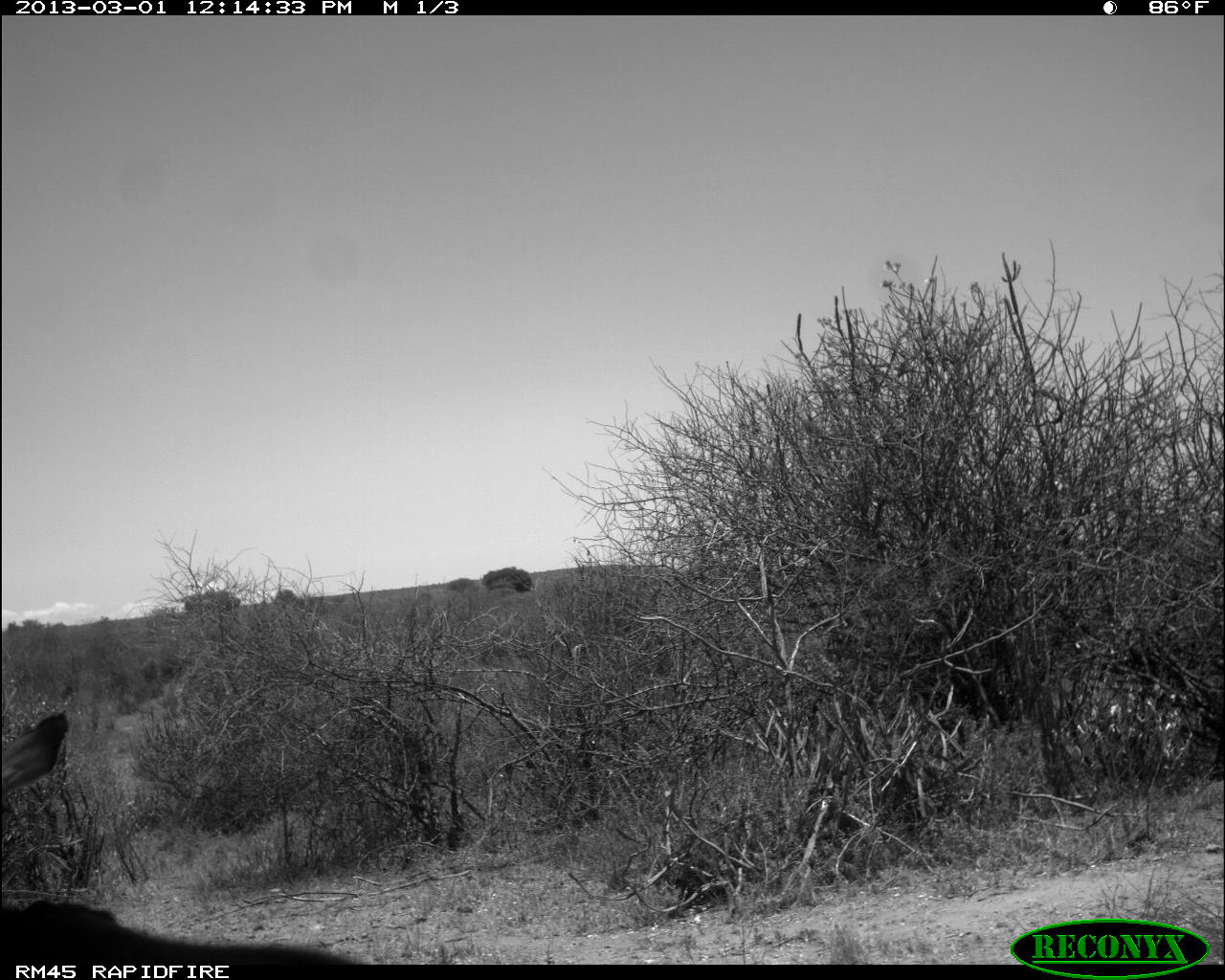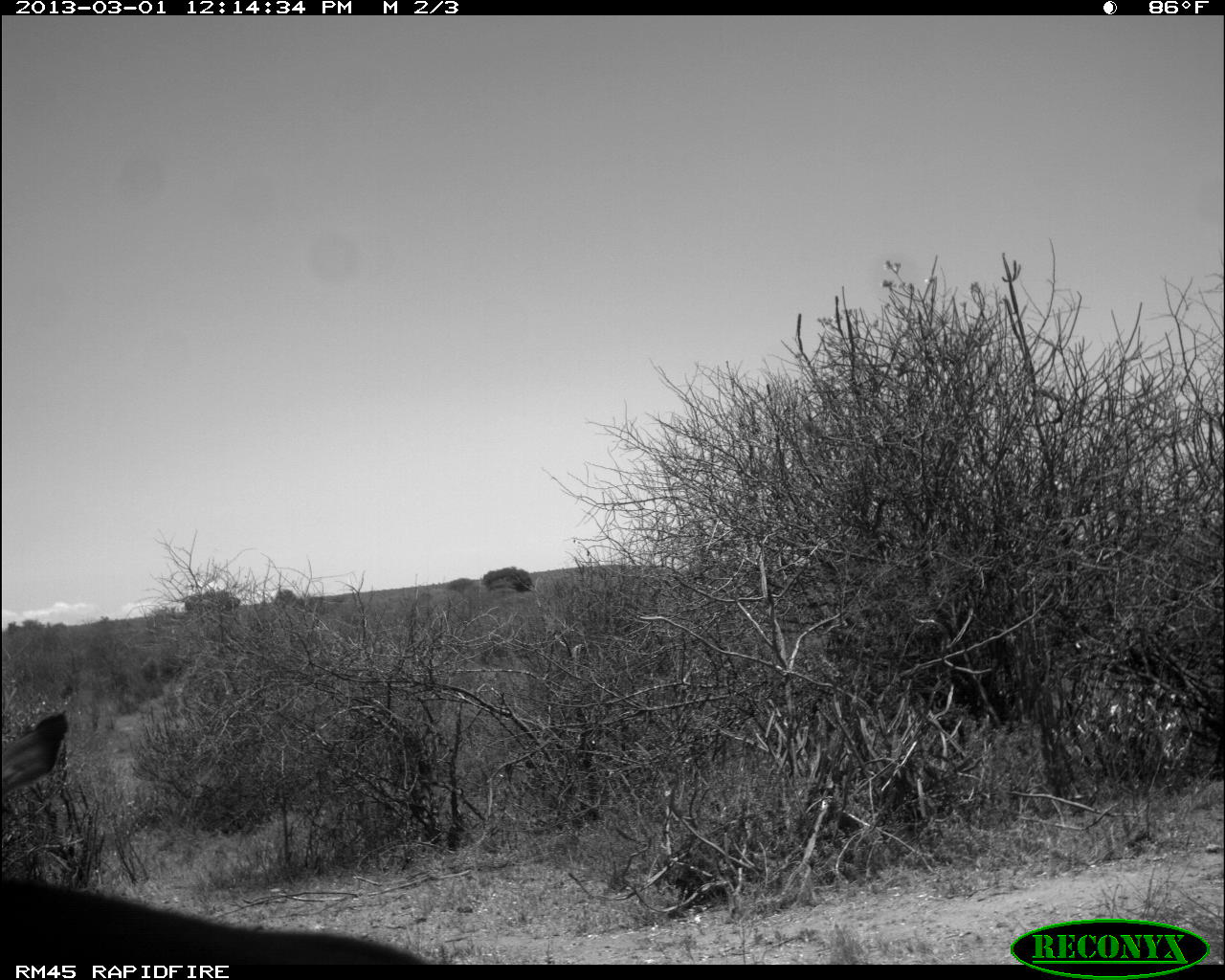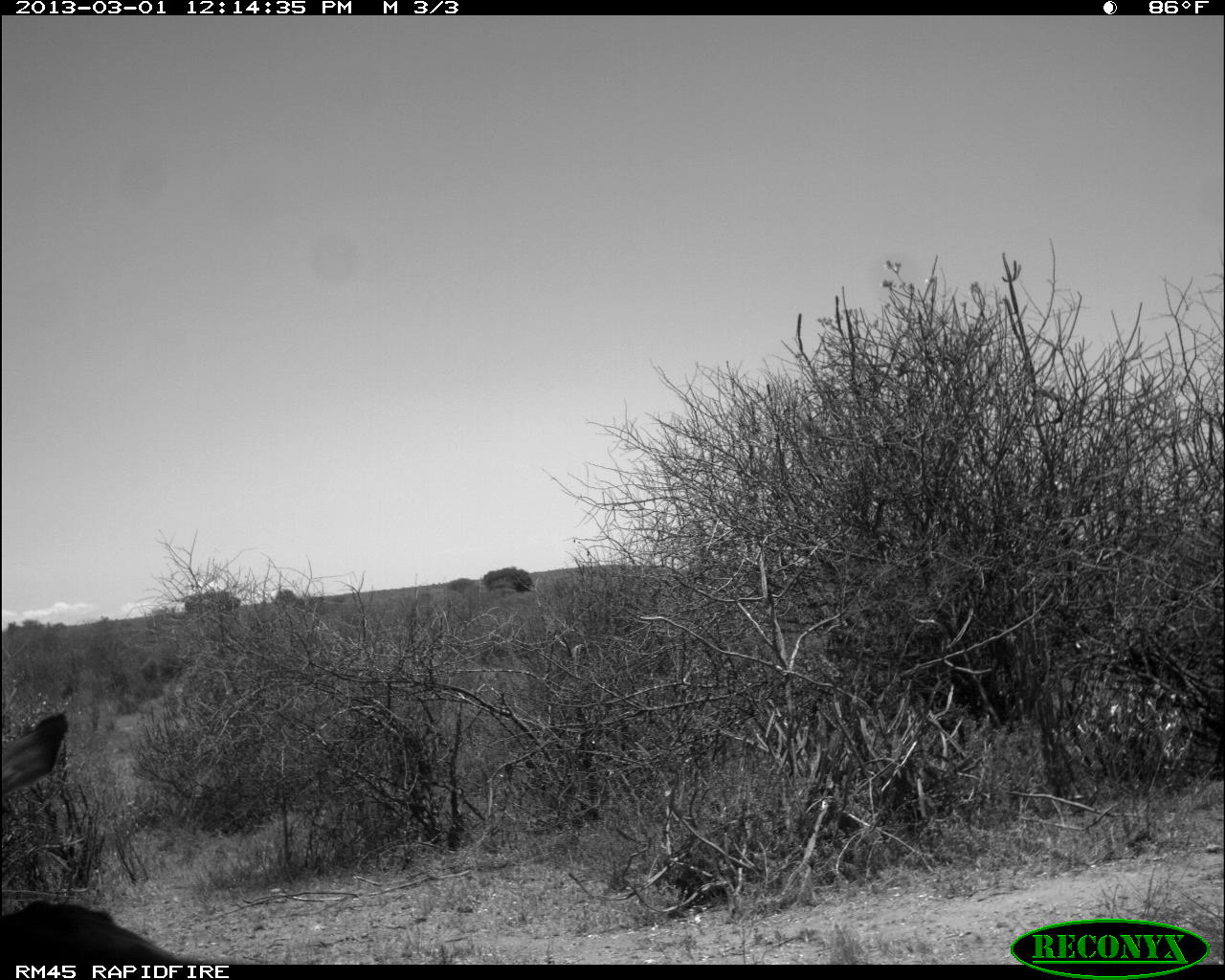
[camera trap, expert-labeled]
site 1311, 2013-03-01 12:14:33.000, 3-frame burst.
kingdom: Animalia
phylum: Chordata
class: Mammalia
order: Artiodactyla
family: Bovidae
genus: Aepyceros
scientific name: Aepyceros melampus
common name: impala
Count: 2.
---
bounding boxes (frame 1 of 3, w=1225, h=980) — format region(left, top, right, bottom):
aepyceros melampus: region(0, 710, 365, 964)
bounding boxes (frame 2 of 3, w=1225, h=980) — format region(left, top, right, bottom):
aepyceros melampus: region(0, 709, 448, 964)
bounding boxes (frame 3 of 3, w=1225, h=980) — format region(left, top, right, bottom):
aepyceros melampus: region(0, 710, 241, 960)